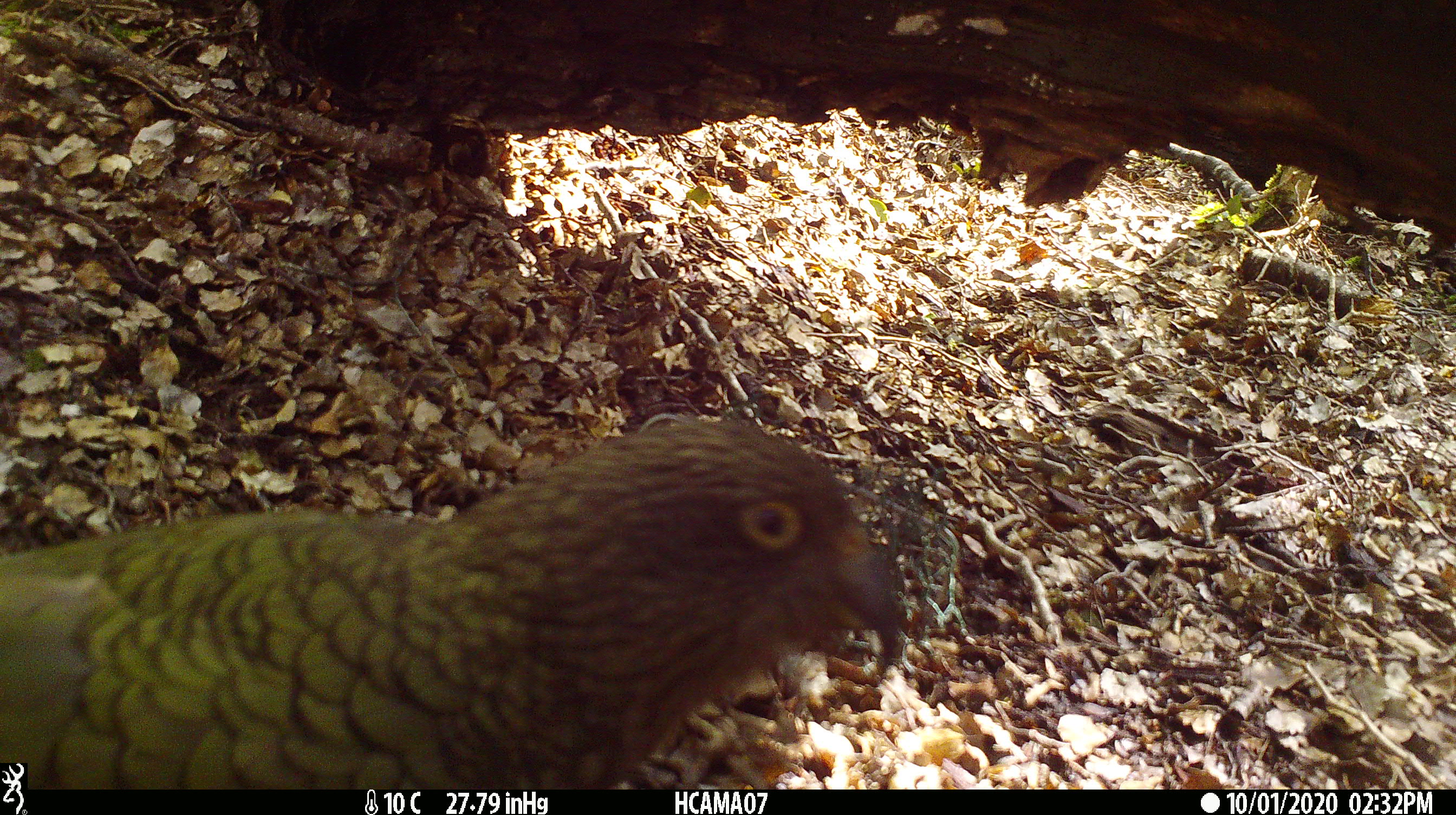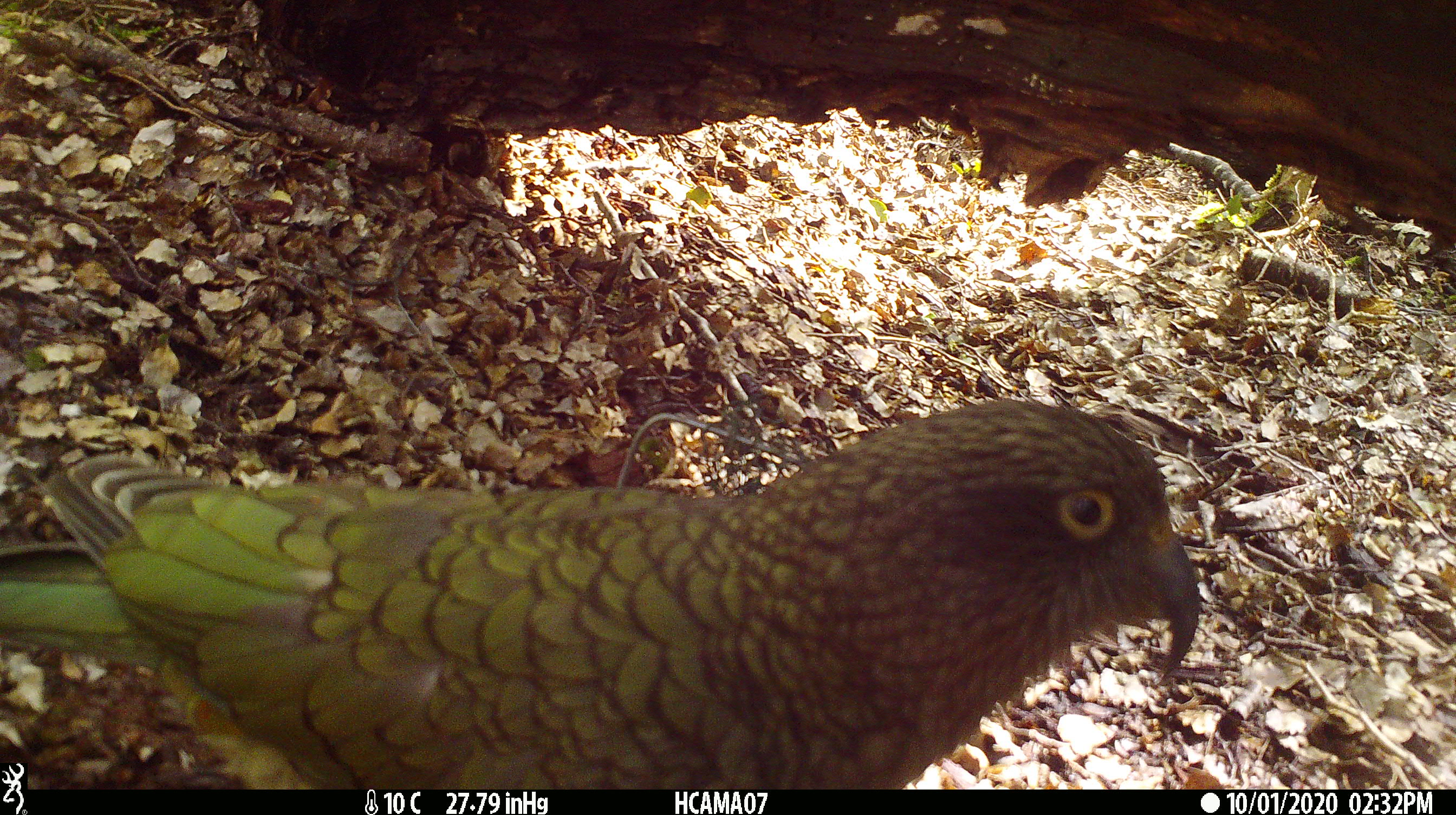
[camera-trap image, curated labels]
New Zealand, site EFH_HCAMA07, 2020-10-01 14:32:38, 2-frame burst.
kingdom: Animalia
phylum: Chordata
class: Aves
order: Psittaciformes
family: Strigopidae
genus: Nestor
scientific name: Nestor notabilis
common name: kea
Kea (Nestor notabilis).